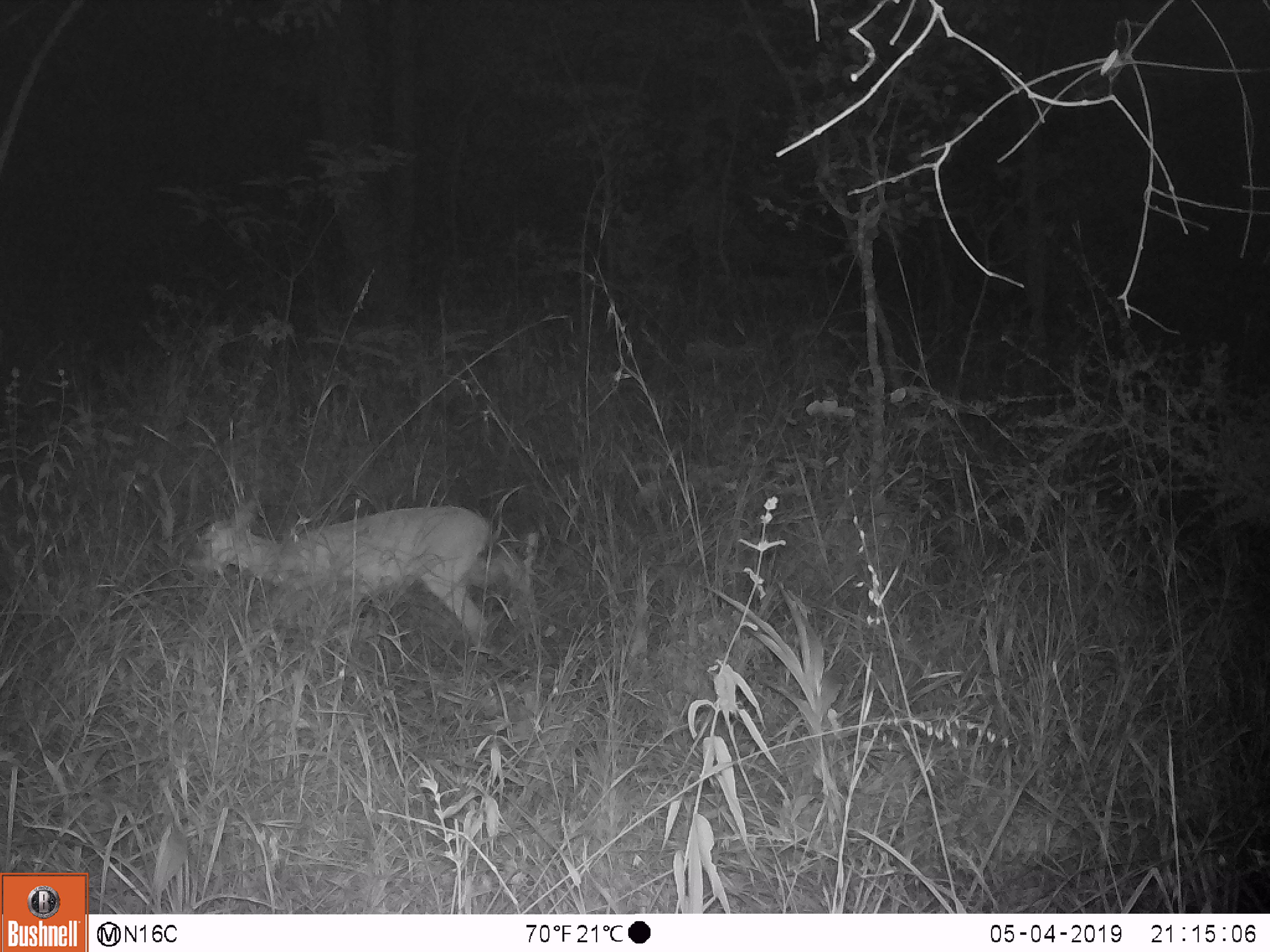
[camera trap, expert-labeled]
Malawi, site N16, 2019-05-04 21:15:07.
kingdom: Animalia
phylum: Chordata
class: Mammalia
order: Artiodactyla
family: Bovidae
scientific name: Antilopinae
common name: small antelope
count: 1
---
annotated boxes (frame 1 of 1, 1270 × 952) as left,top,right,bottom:
small antelope: 180,497,542,653